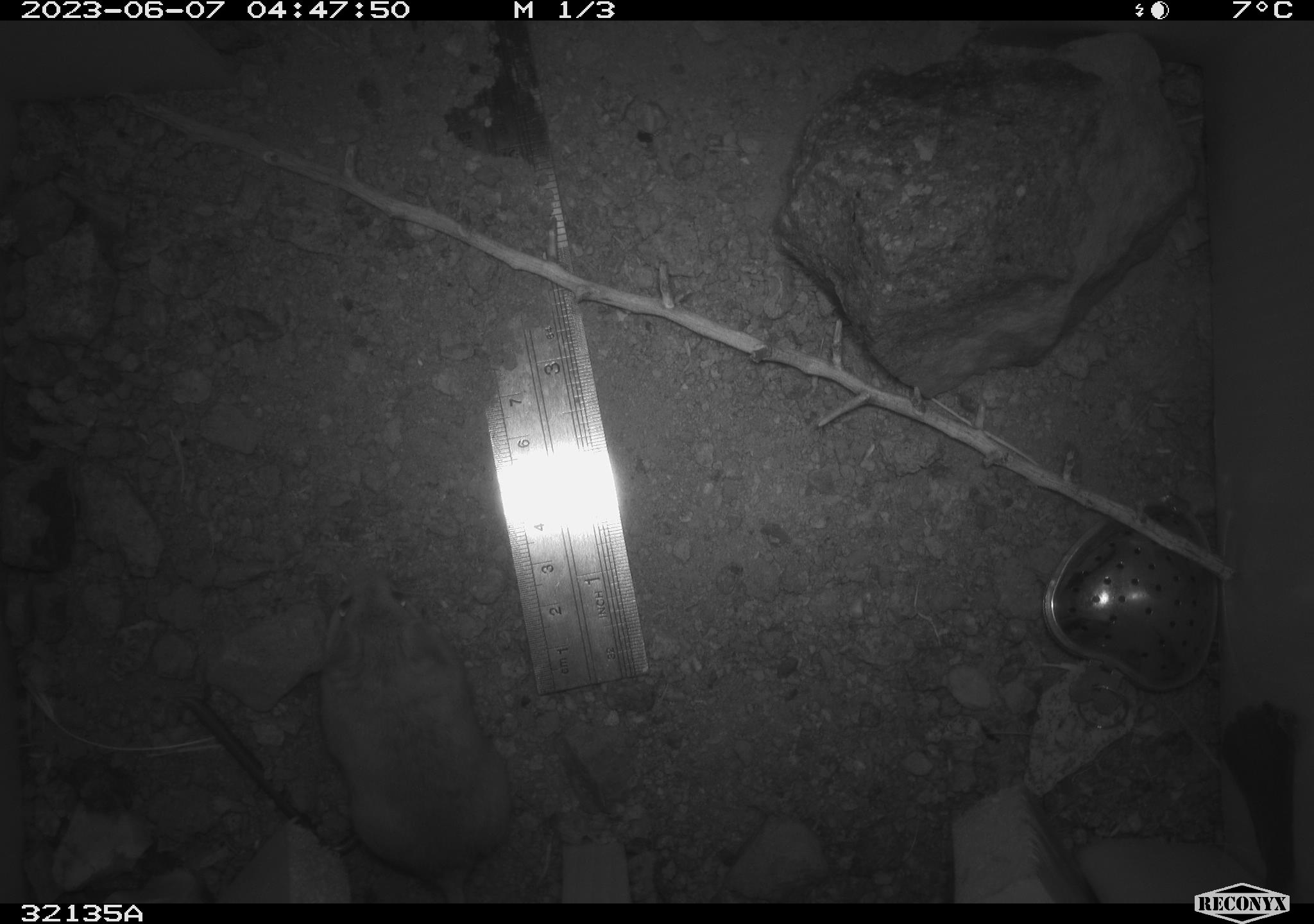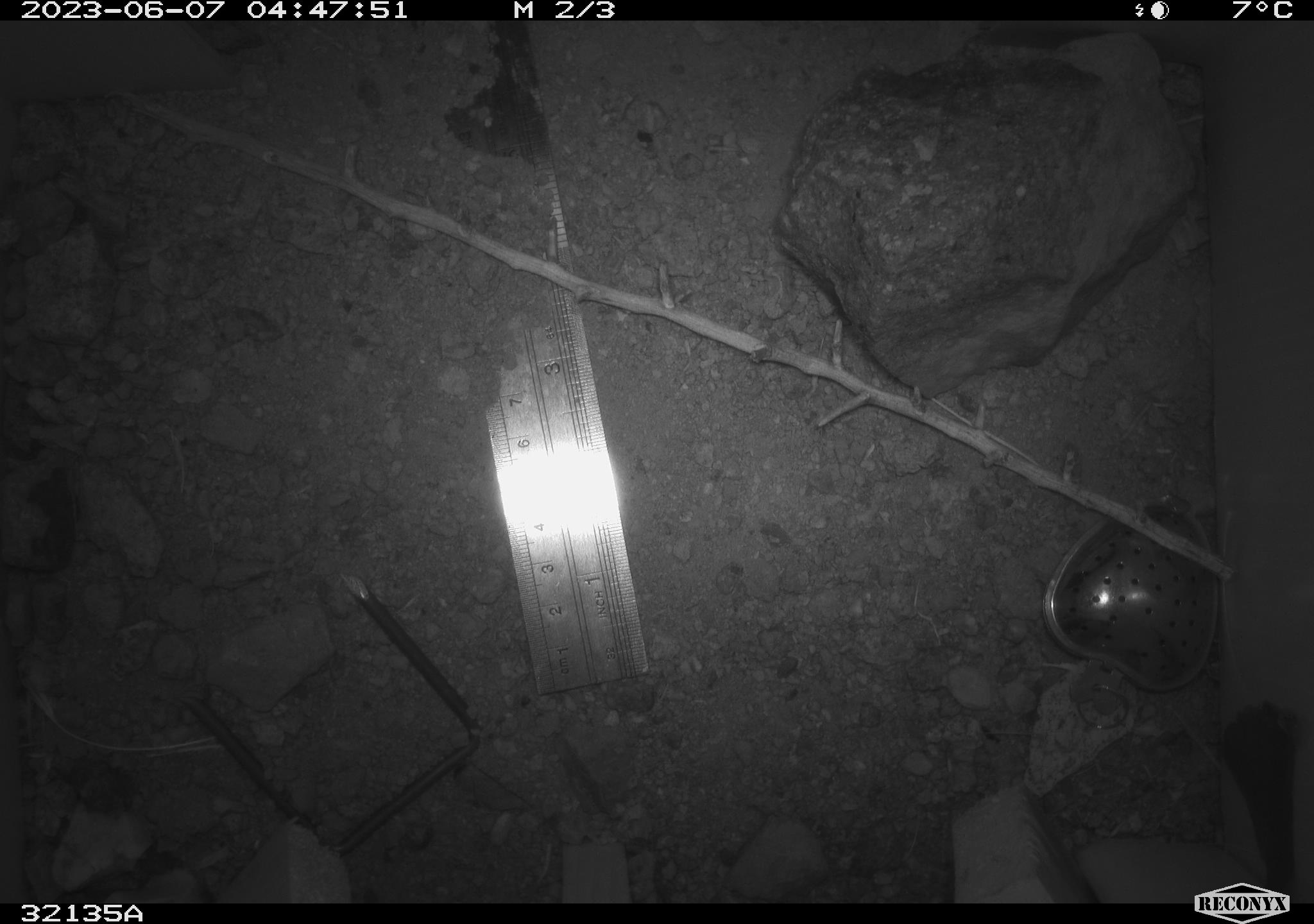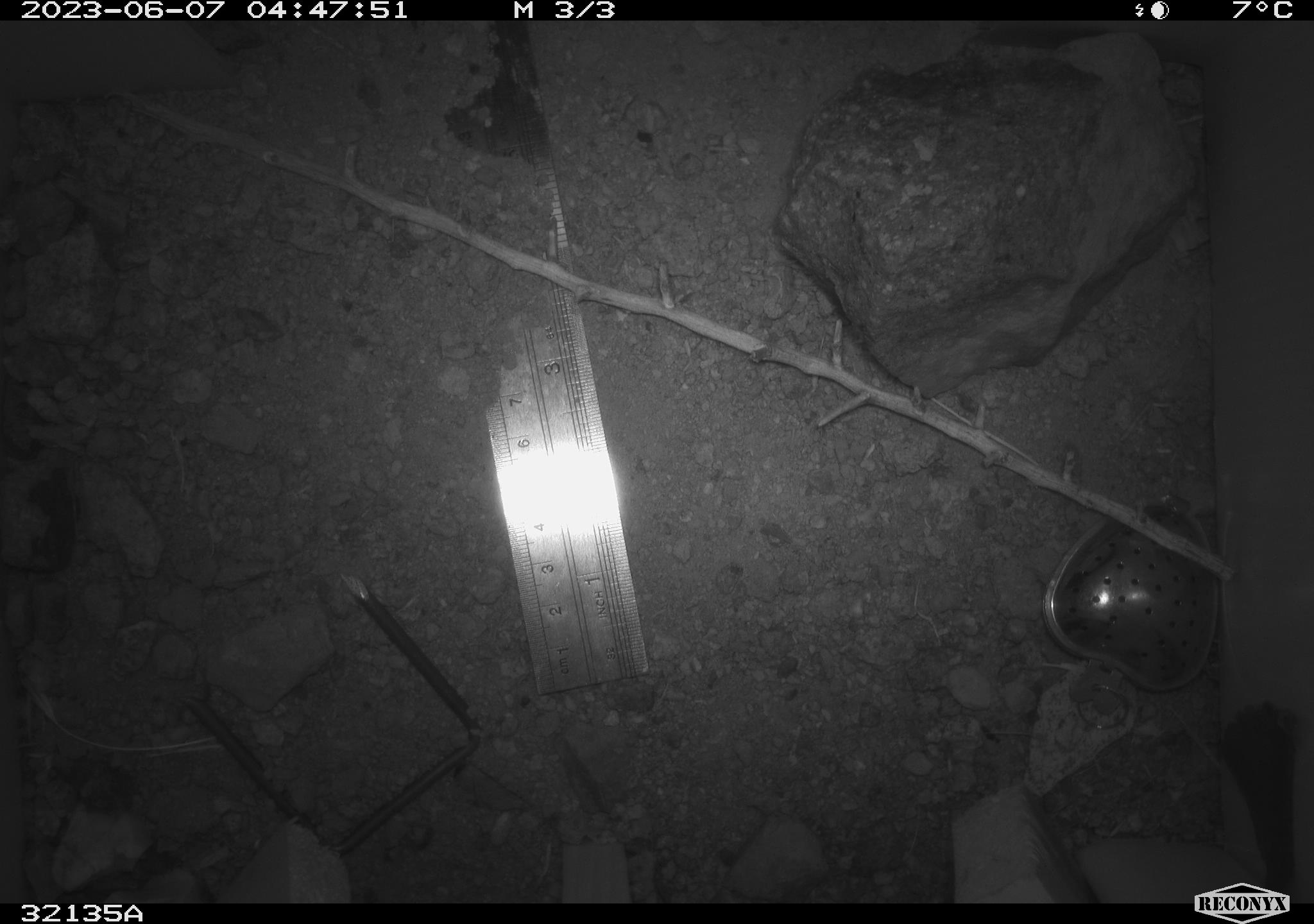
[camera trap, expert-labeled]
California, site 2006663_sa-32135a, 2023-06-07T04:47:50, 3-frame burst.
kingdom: Animalia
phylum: Chordata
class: Mammalia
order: Rodentia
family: Cricetidae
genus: Peromyscus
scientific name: Peromyscus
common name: deer mice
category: peromyscus species